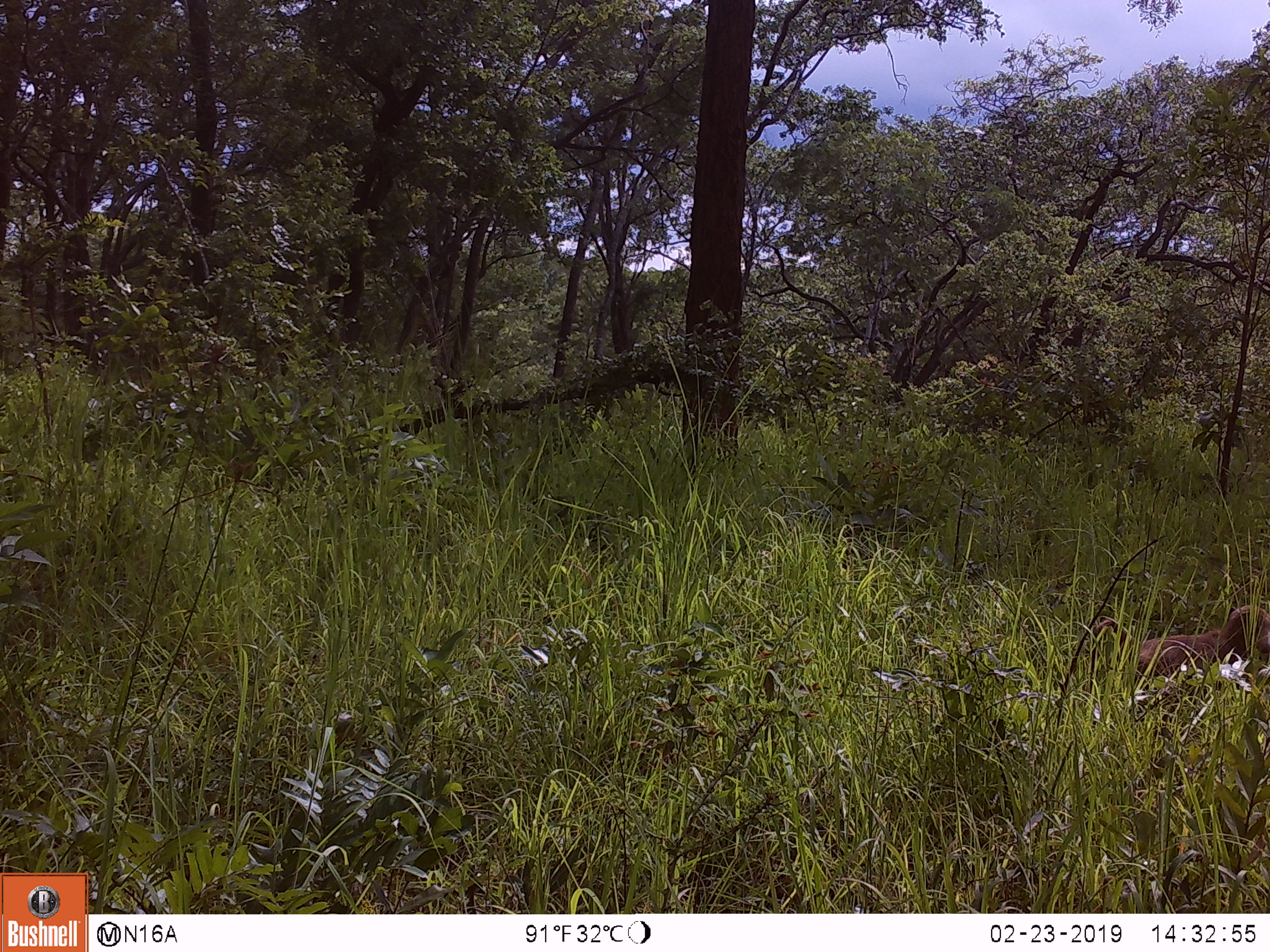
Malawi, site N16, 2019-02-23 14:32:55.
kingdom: Animalia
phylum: Chordata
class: Mammalia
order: Primates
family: Cercopithecidae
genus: Papio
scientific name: Papio cynocephalus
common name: yellow baboon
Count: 1.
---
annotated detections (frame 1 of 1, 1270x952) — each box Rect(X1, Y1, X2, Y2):
yellow baboon: Rect(1086, 595, 1269, 704)